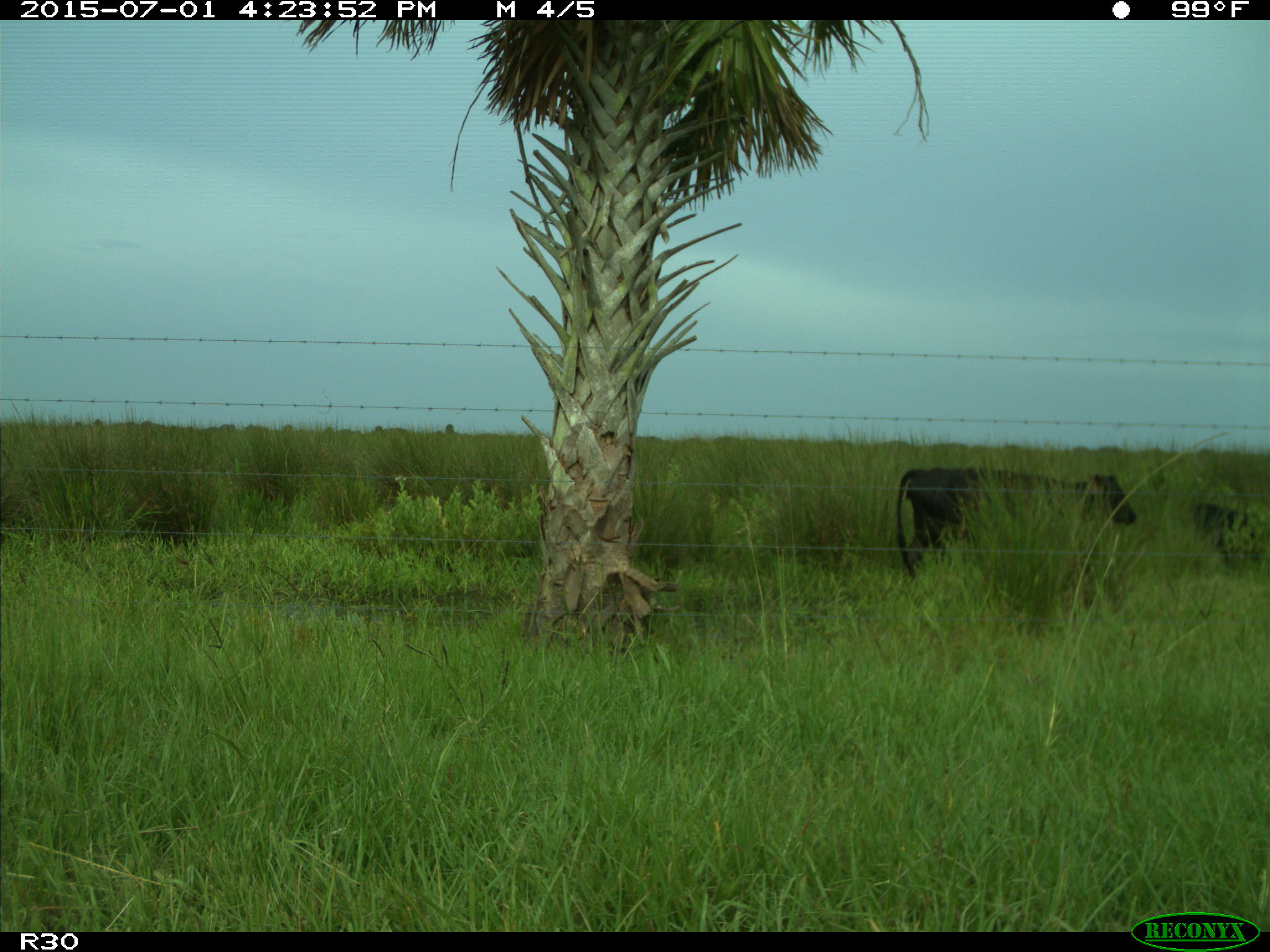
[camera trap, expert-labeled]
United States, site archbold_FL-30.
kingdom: Animalia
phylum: Chordata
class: Mammalia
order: Artiodactyla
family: Bovidae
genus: Bos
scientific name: Bos taurus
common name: domestic cow